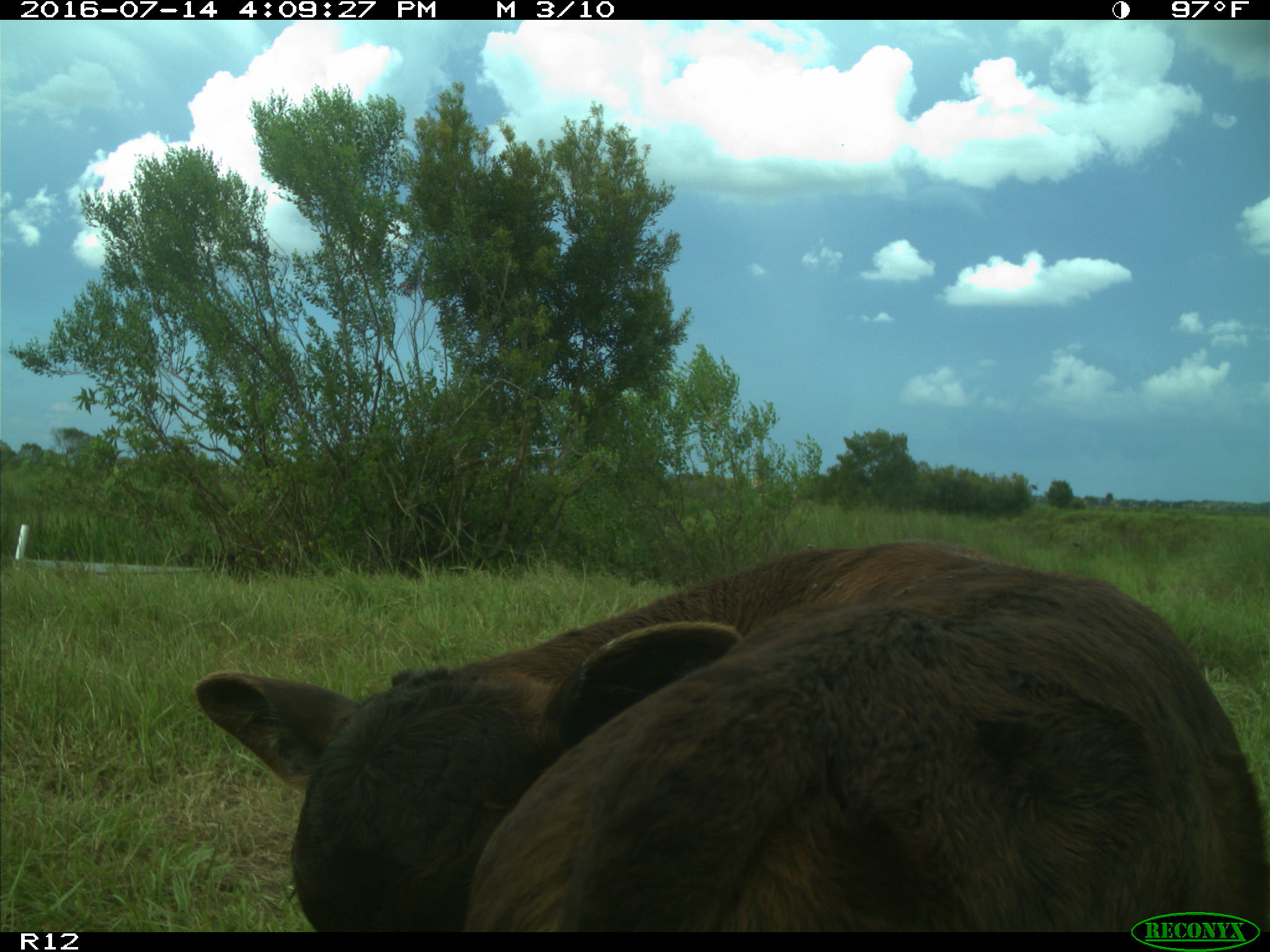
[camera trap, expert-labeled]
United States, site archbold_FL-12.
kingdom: Animalia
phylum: Chordata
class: Mammalia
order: Artiodactyla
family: Bovidae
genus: Bos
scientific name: Bos taurus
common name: domestic cow